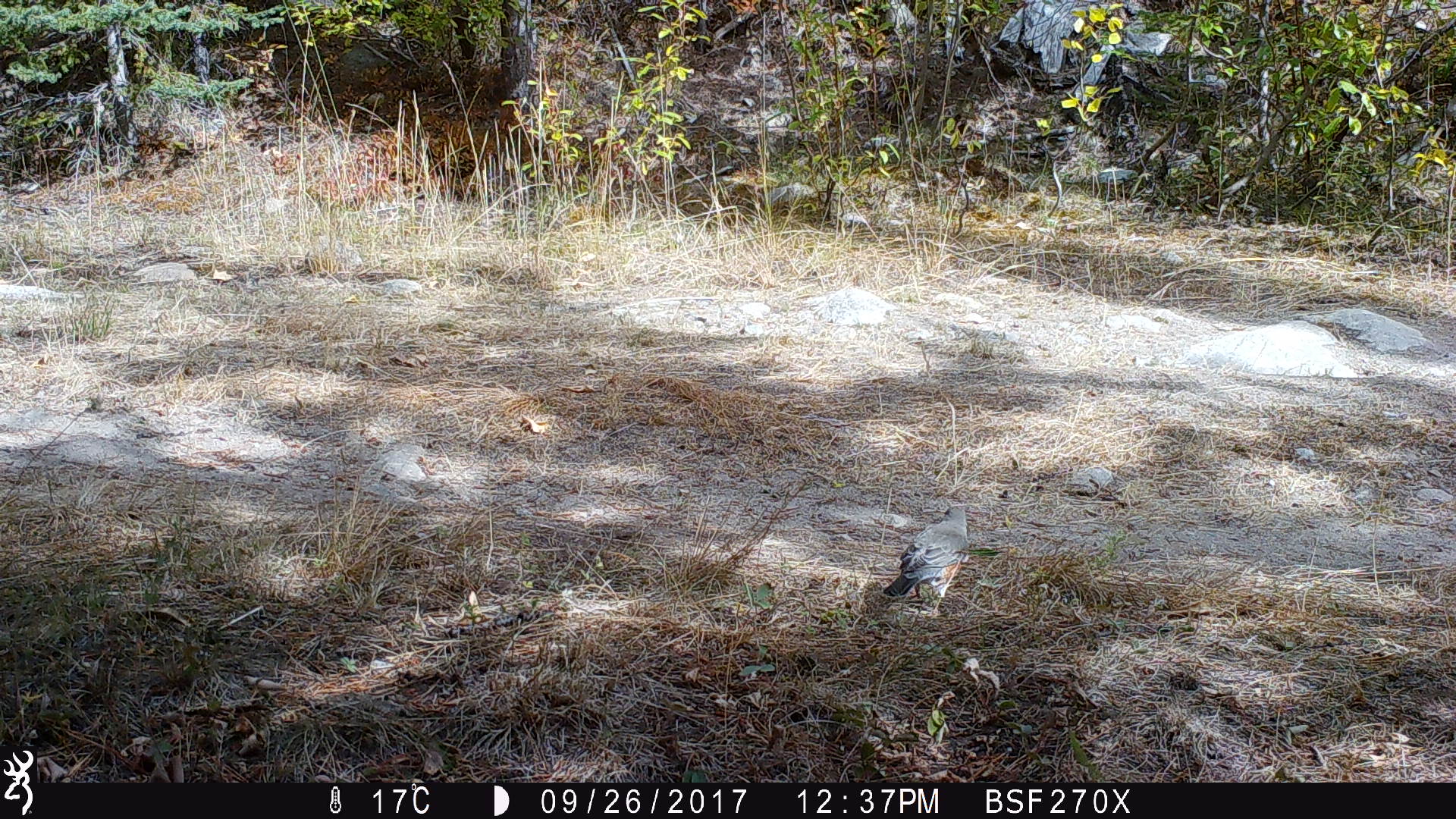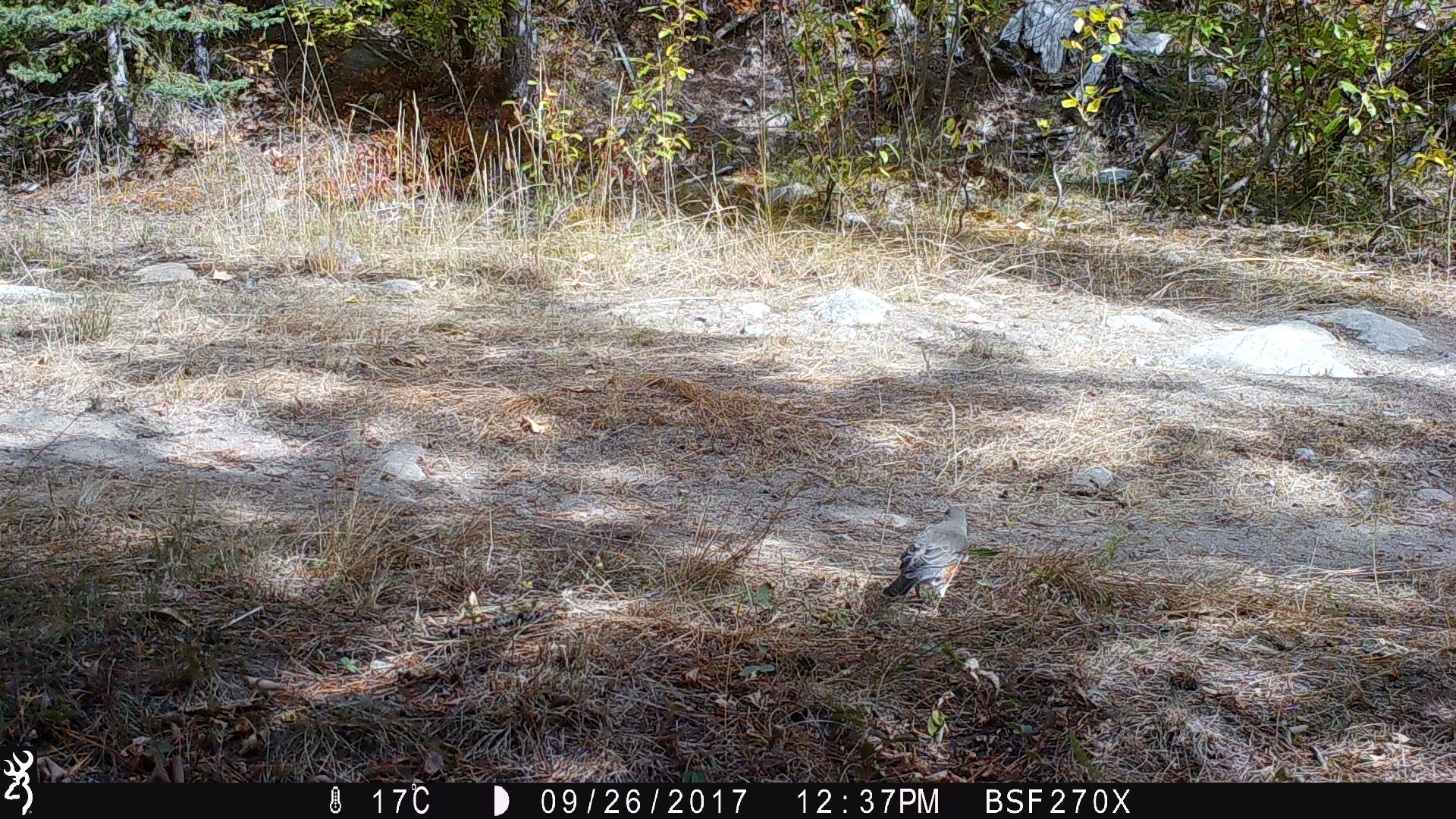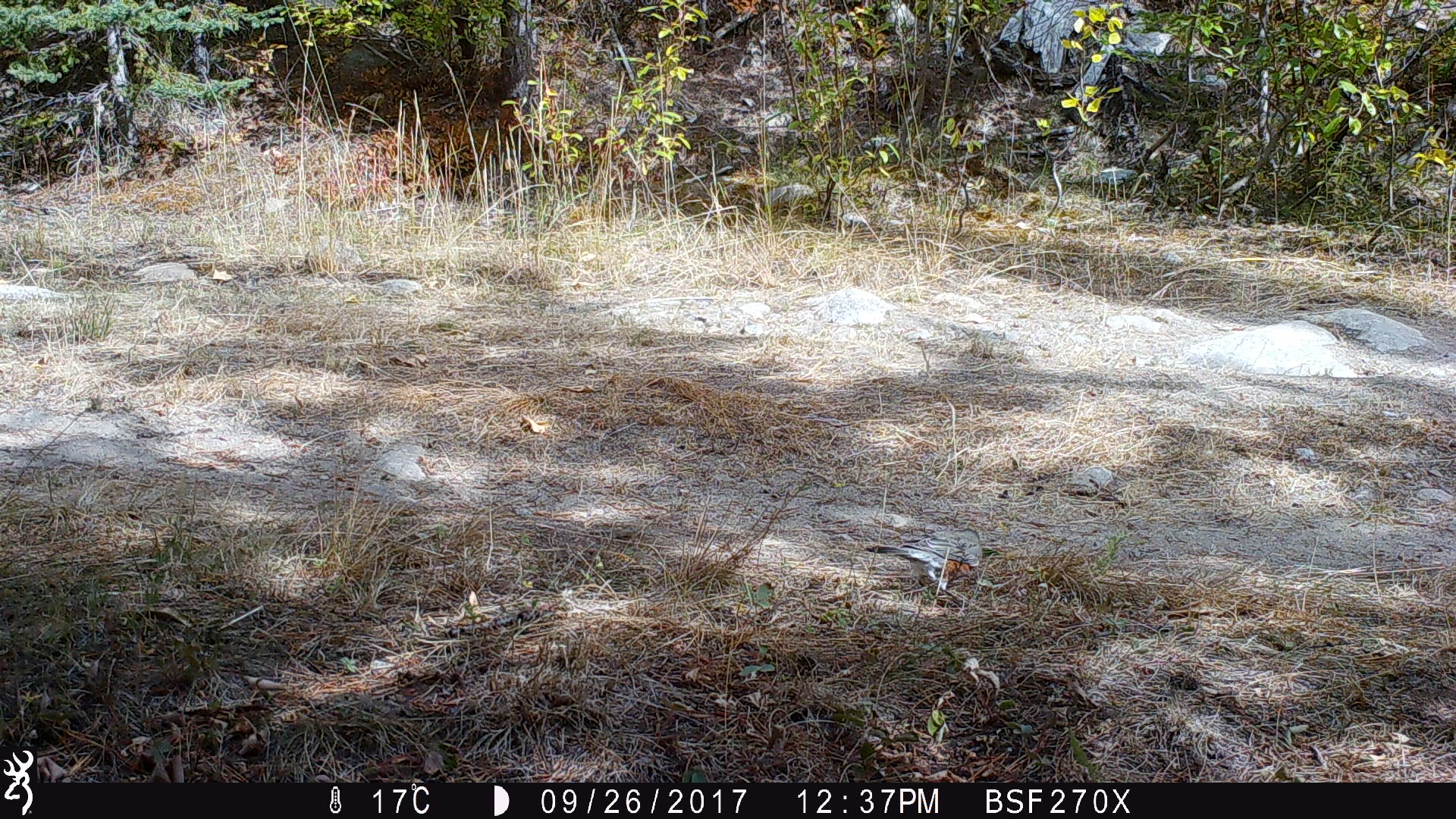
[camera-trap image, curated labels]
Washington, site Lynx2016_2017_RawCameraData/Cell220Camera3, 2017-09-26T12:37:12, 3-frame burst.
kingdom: Animalia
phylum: Chordata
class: Aves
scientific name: Aves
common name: birds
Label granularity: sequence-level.